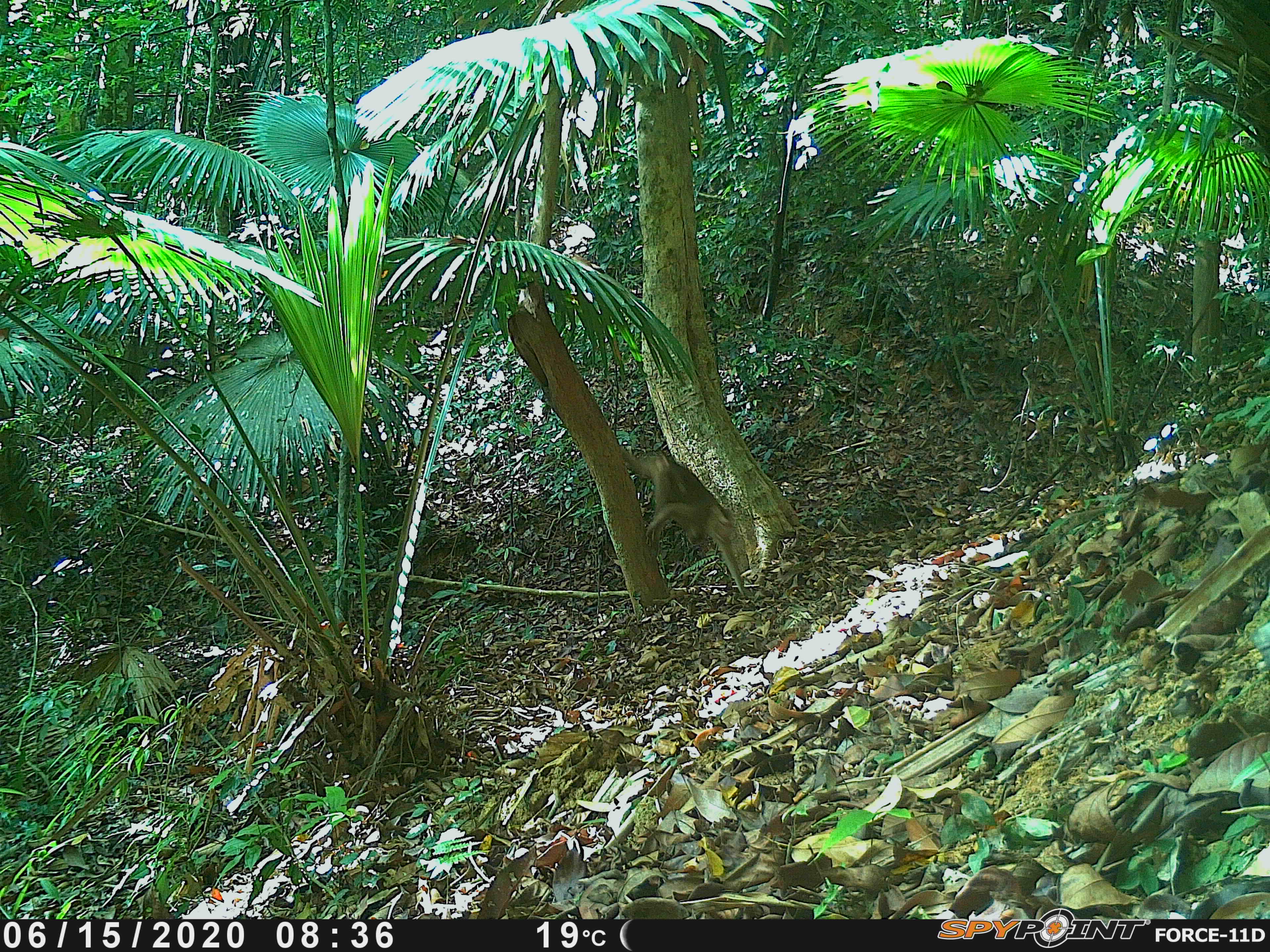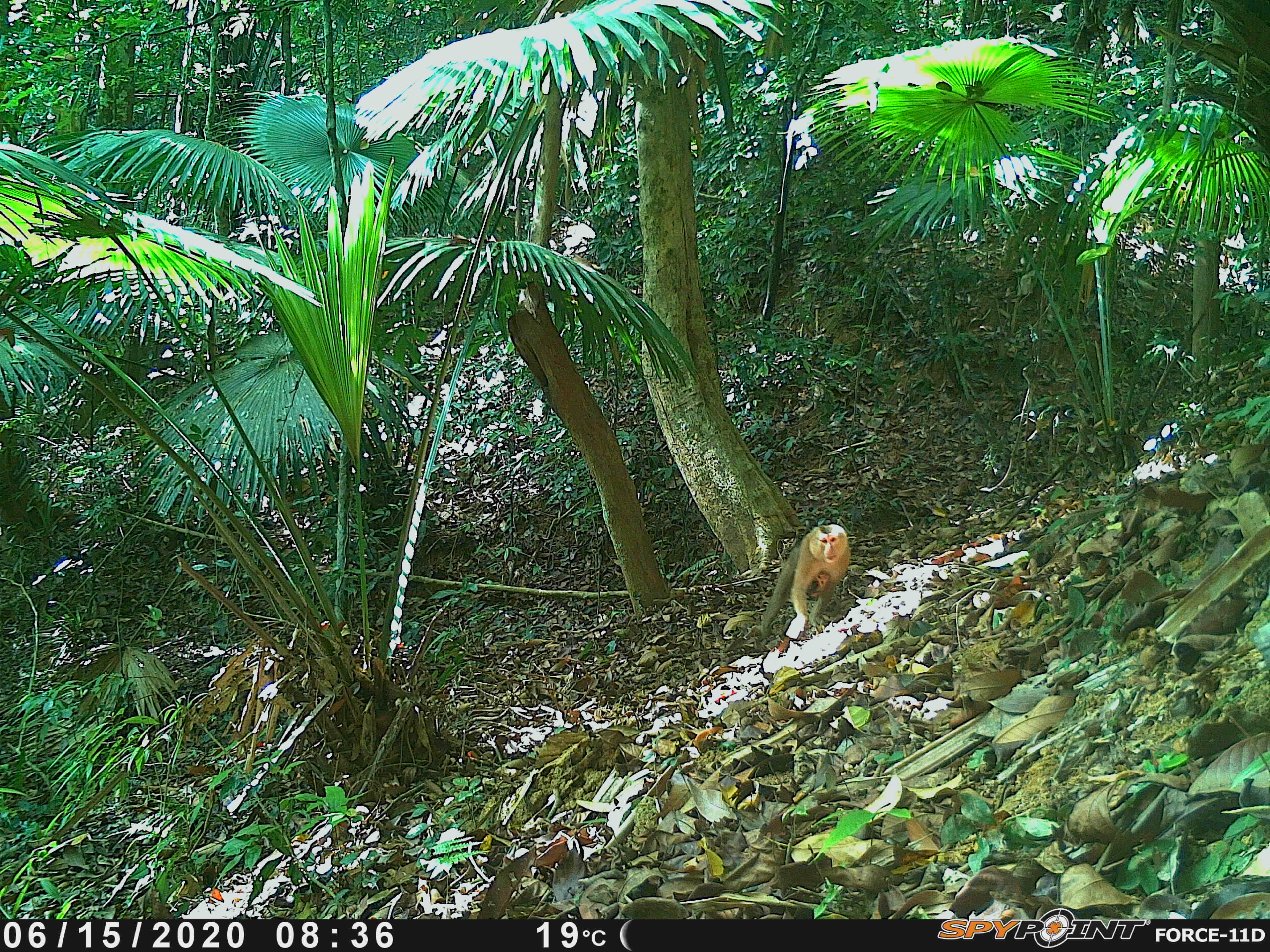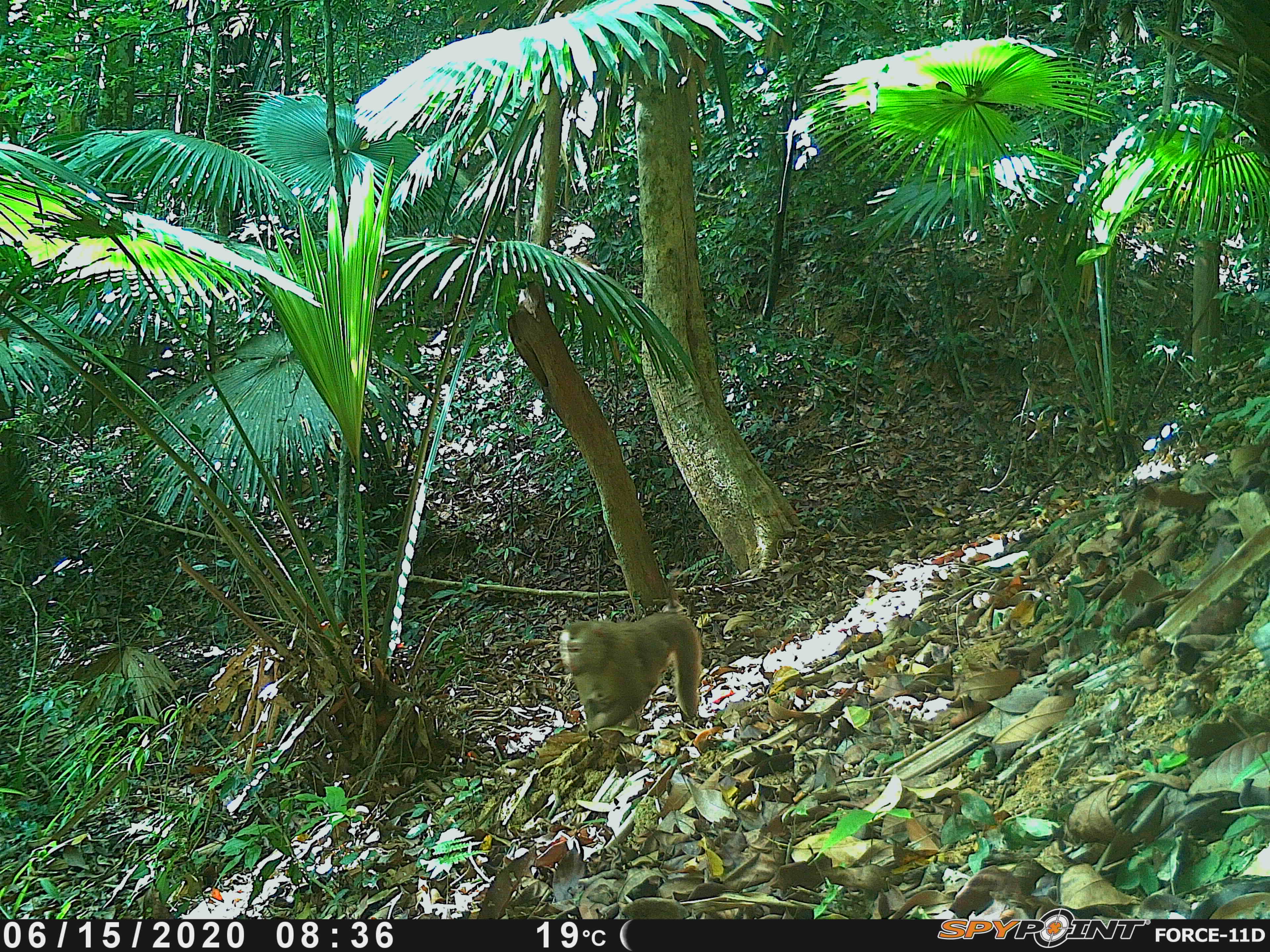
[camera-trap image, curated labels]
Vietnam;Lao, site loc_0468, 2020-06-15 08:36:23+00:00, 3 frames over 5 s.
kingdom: Animalia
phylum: Chordata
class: Mammalia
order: Primates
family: Cercopithecidae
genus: Macaca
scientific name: Macaca nemestrina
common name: pig-tailed macaque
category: pig tailed macaque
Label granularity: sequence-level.